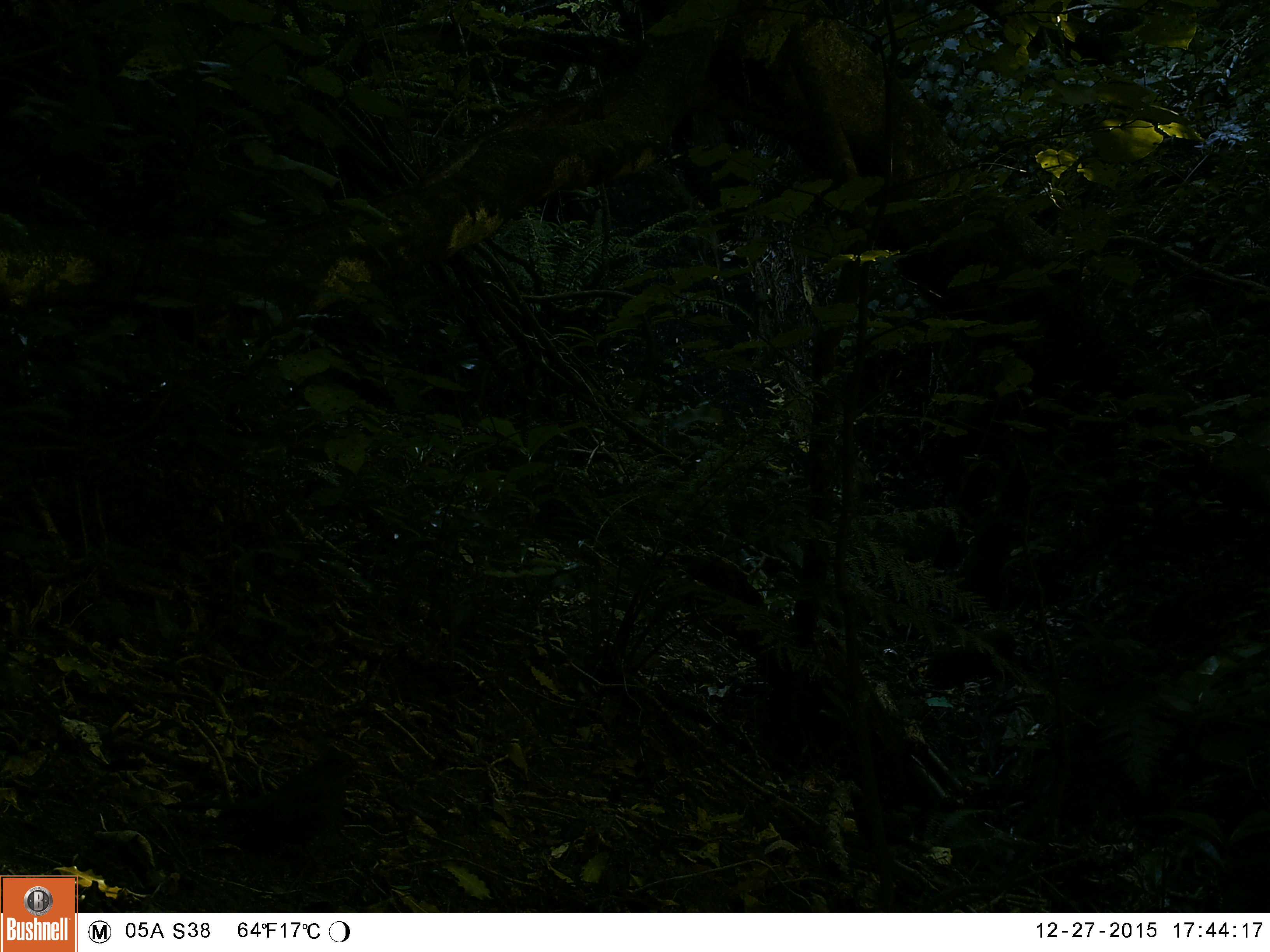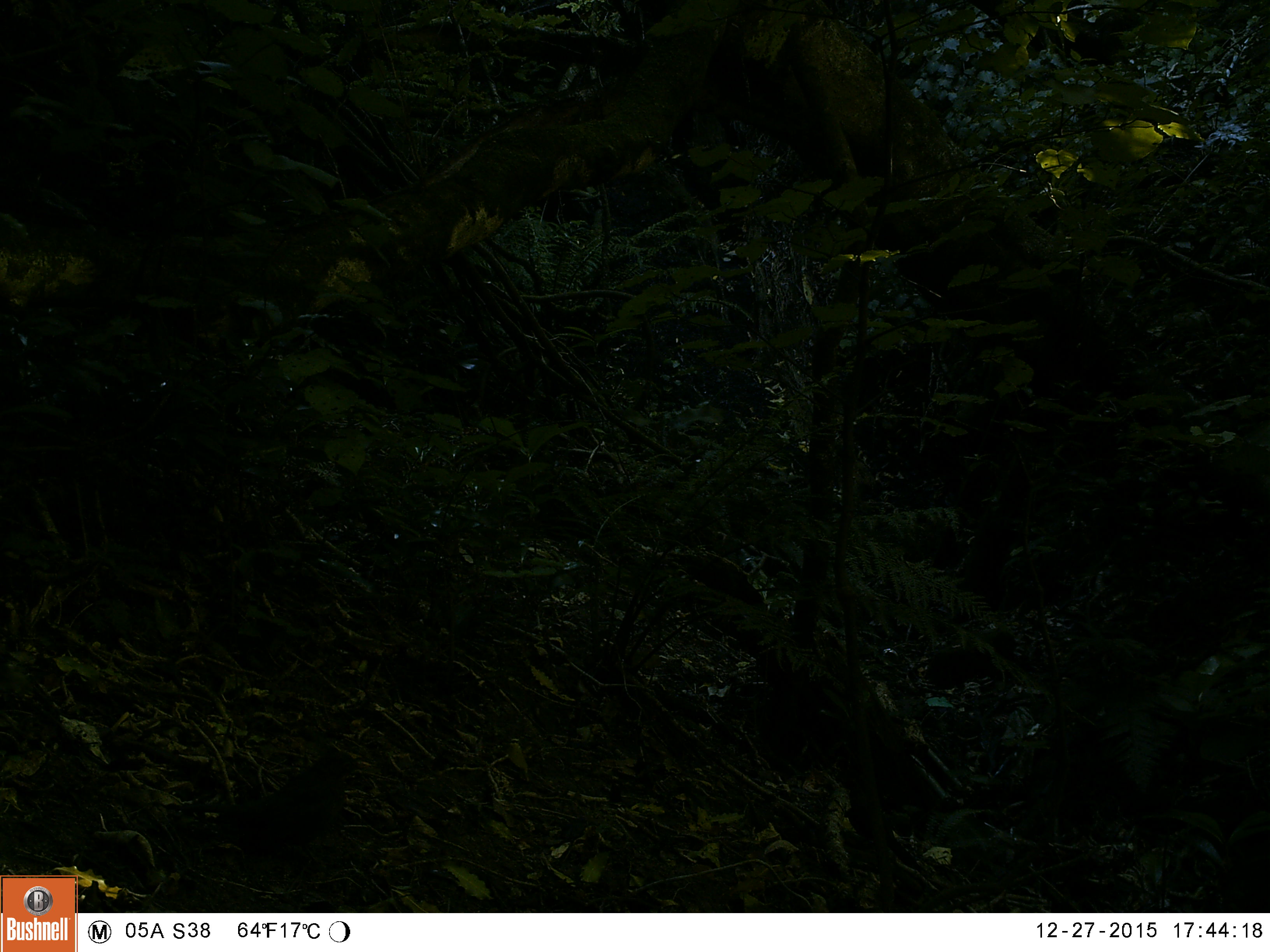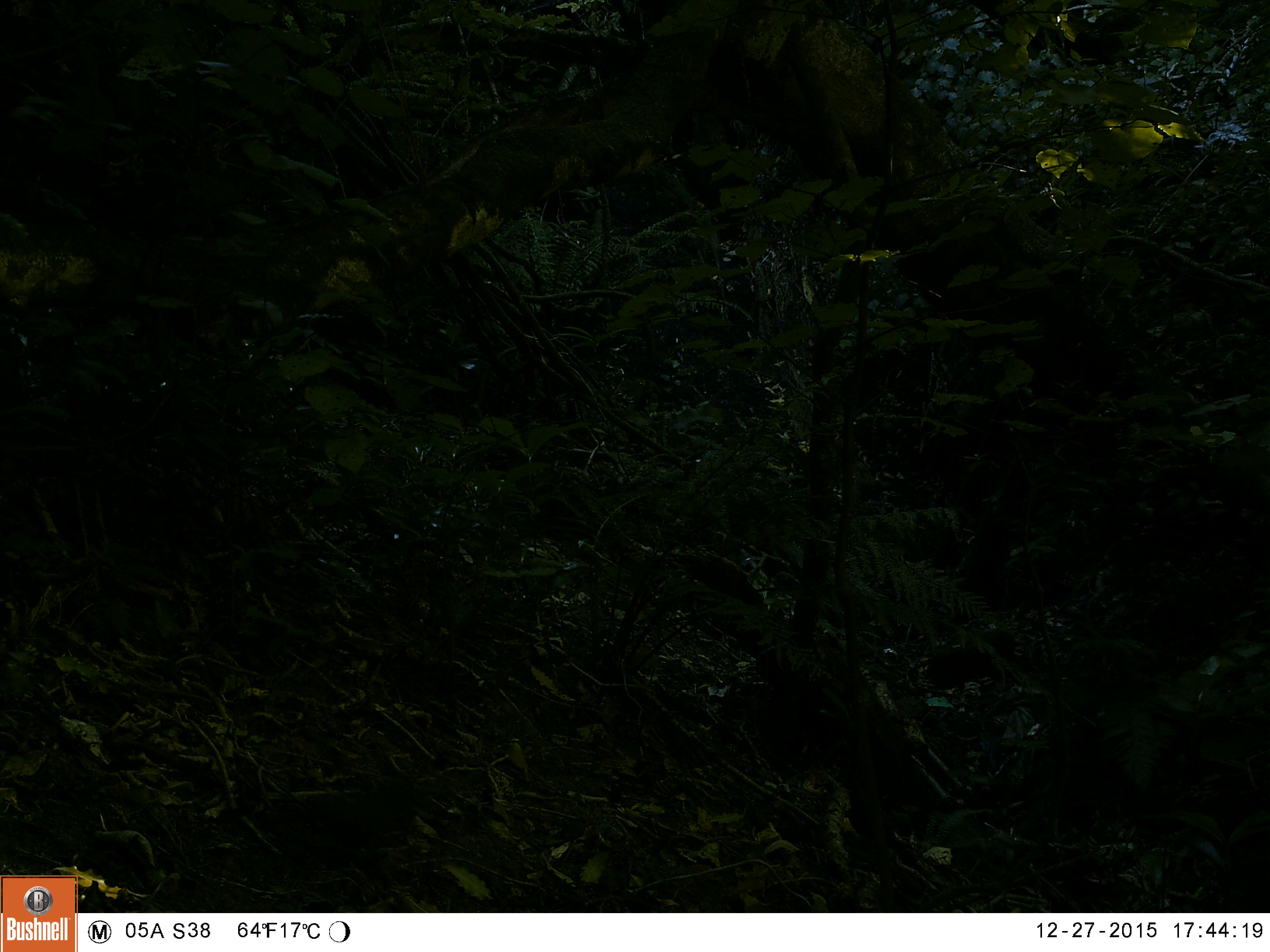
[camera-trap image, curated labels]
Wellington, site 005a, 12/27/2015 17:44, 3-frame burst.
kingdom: Animalia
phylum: Chordata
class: Aves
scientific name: Aves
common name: bird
Bird (Aves).